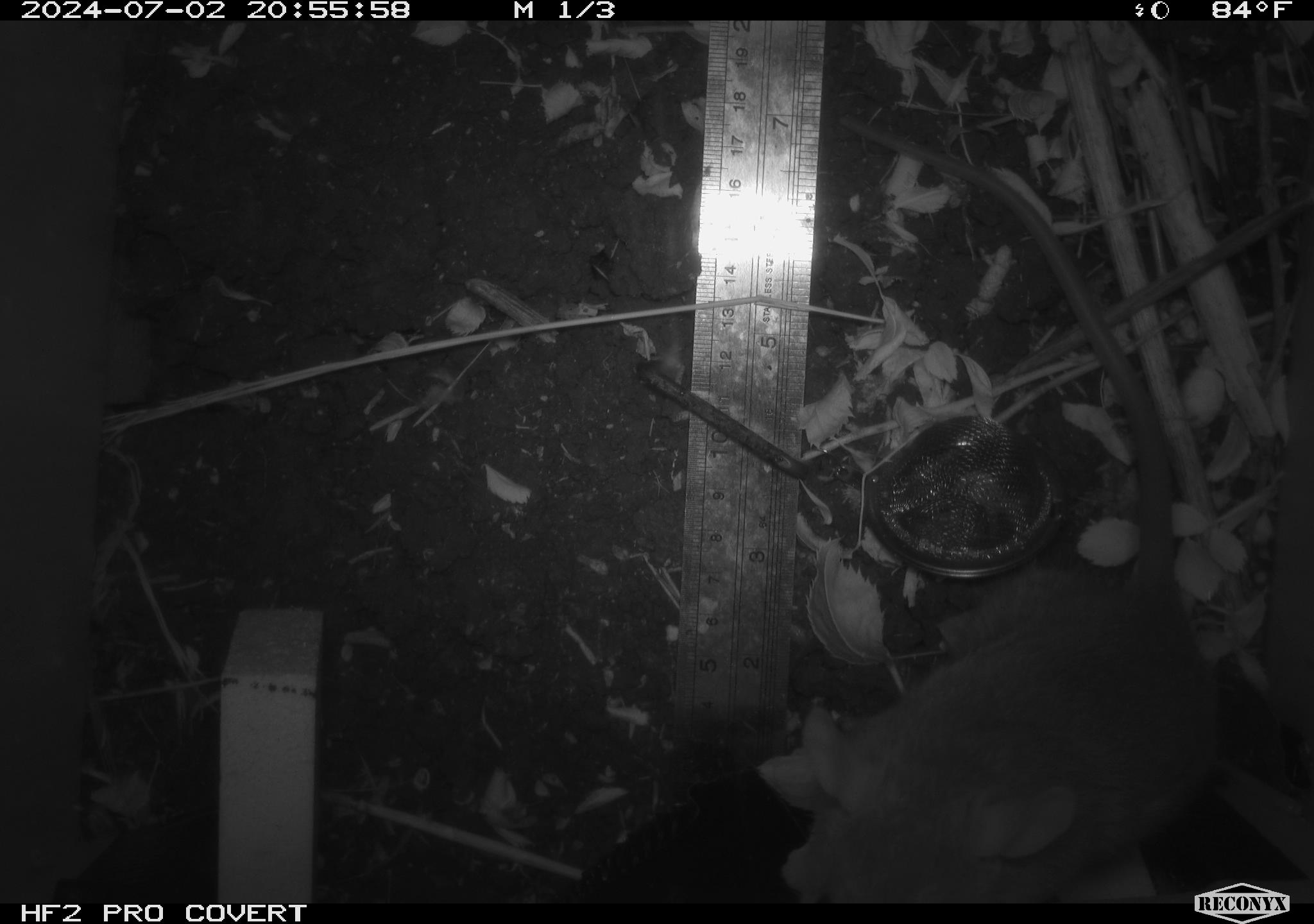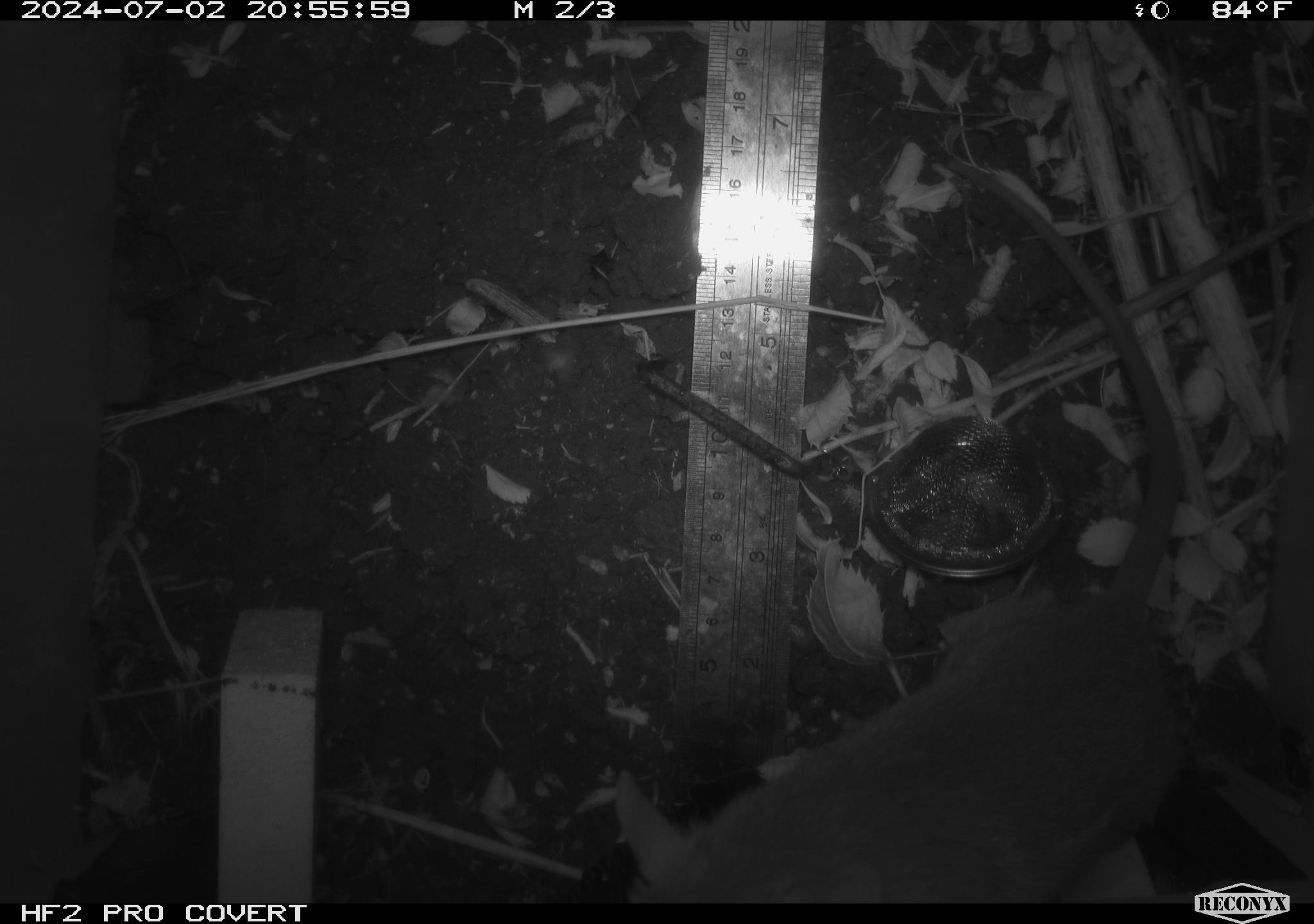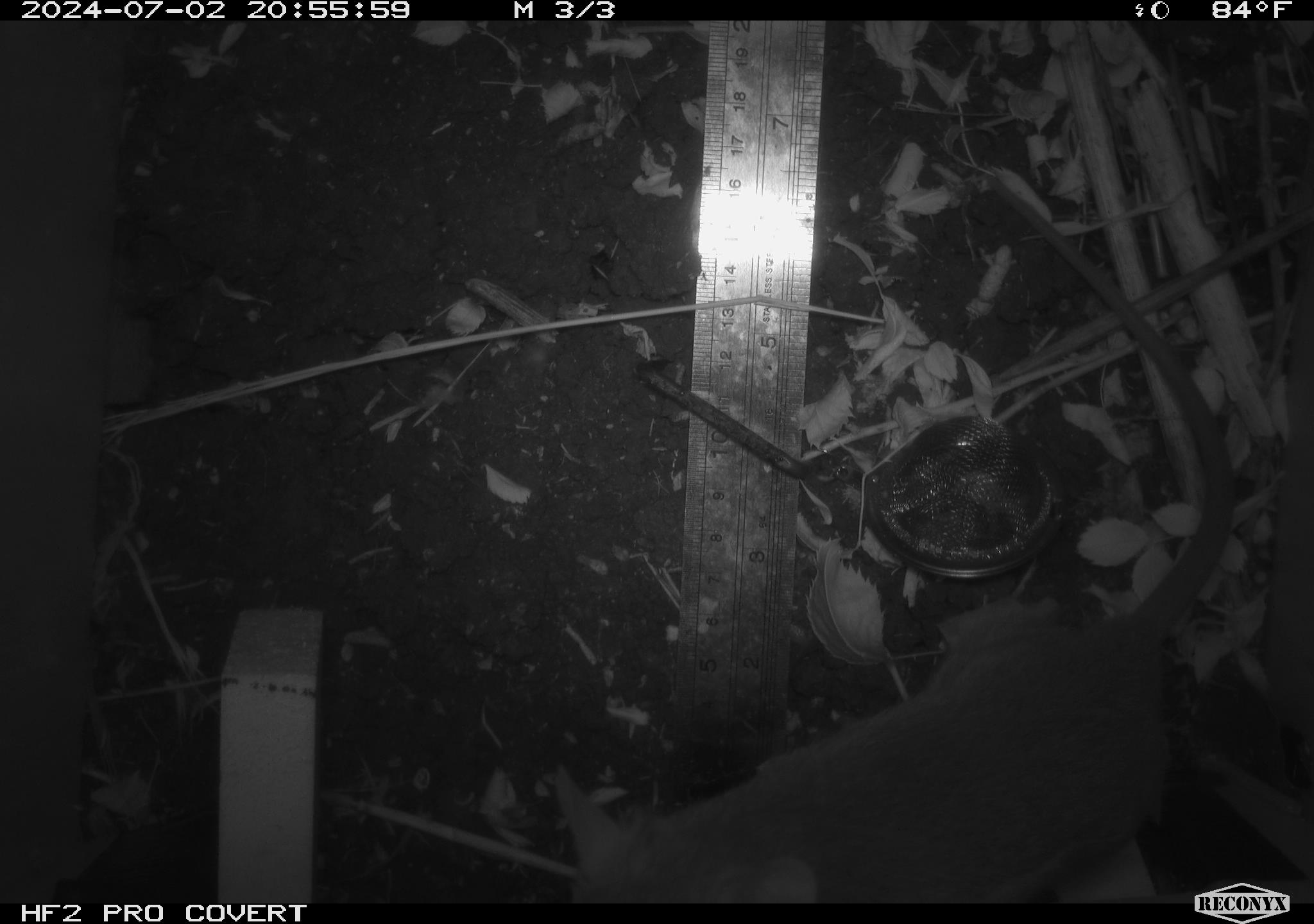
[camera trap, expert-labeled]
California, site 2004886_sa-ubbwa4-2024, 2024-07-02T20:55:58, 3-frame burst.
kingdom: Animalia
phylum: Chordata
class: Mammalia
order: Rodentia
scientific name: Rodentia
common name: woodrat or rat or mouse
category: woodrat or rat or mouse species